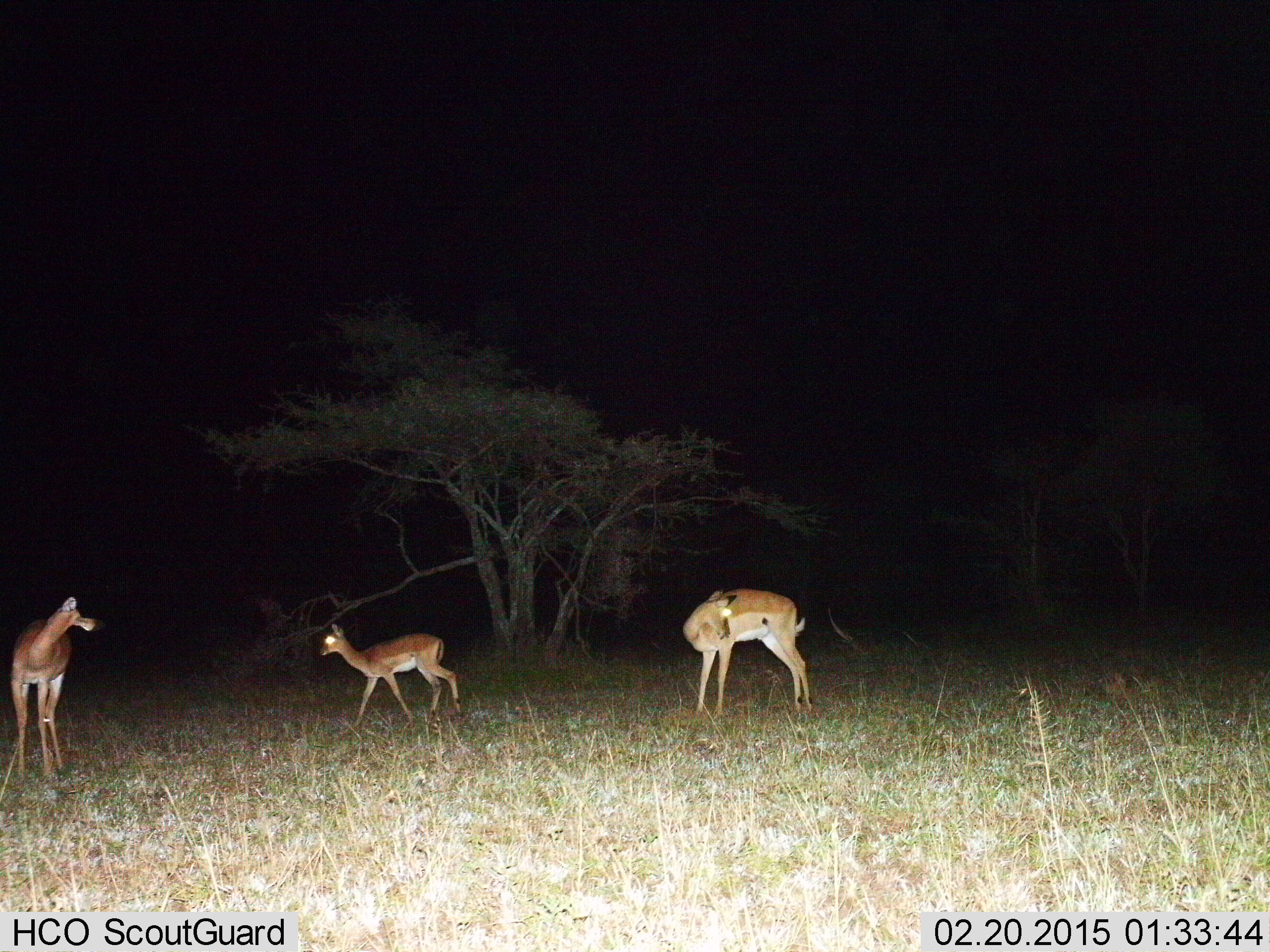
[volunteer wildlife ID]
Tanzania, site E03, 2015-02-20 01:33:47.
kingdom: Animalia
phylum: Chordata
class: Mammalia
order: Artiodactyla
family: Bovidae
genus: Aepyceros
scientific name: Aepyceros melampus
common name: impala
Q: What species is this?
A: Impala (Aepyceros melampus).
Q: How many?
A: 3.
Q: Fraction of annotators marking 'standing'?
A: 100%.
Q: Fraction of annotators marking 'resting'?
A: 10%.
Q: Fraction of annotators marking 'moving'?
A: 90%.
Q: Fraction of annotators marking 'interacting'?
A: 0%.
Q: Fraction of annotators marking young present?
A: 70%.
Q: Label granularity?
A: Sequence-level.